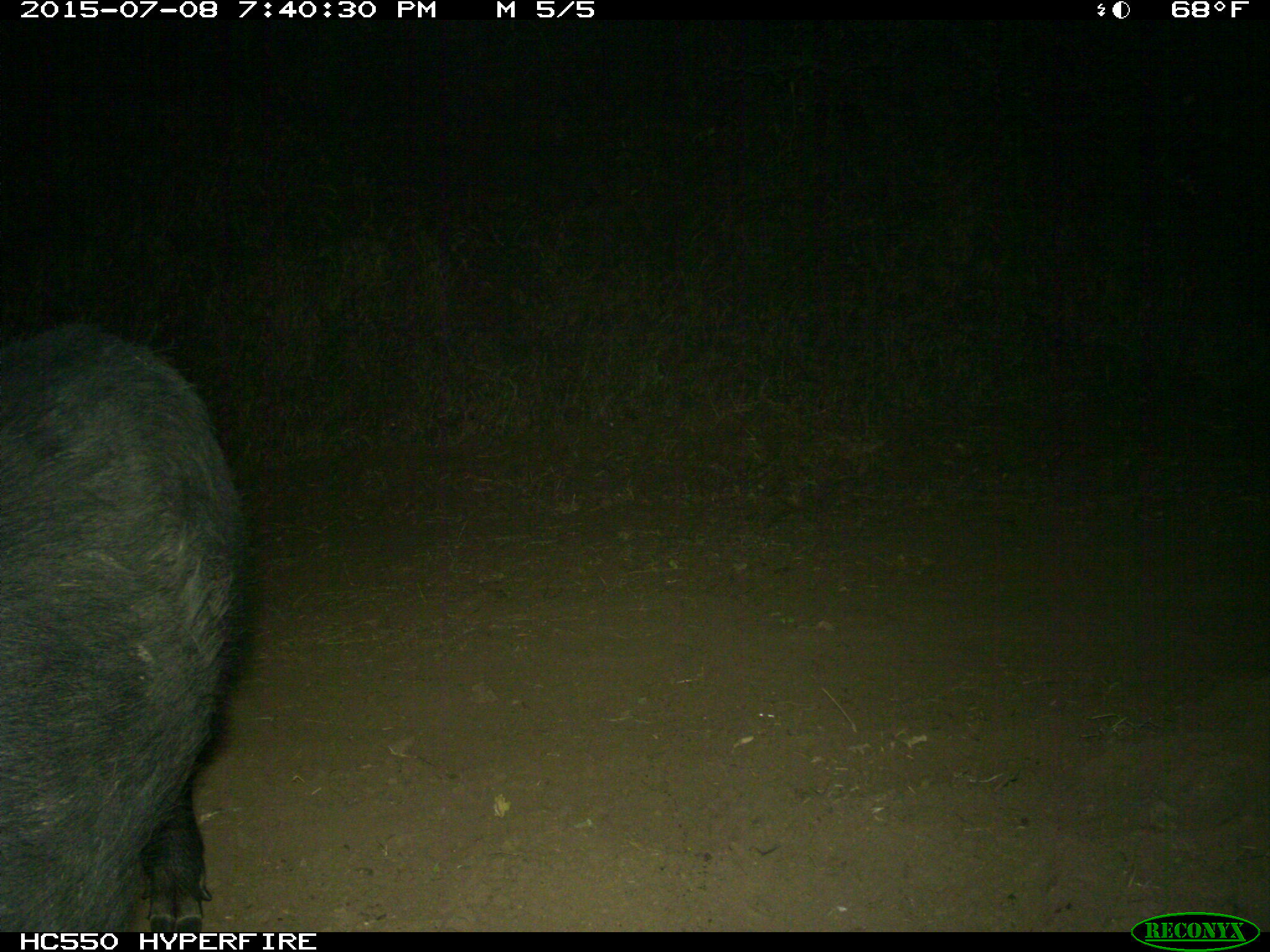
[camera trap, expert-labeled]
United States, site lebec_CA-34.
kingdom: Animalia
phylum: Chordata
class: Mammalia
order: Artiodactyla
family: Suidae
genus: Sus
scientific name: Sus scrofa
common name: wild boar